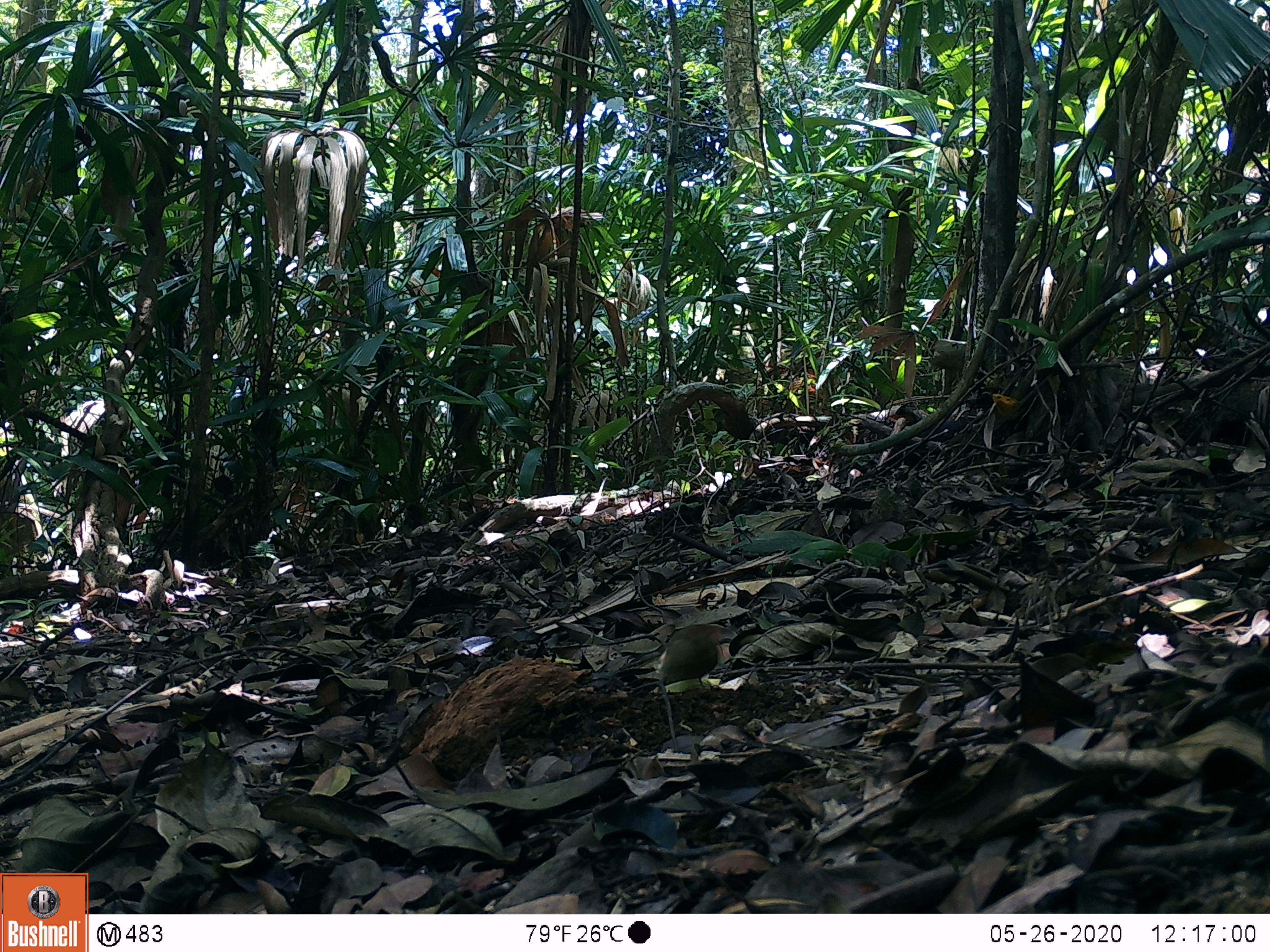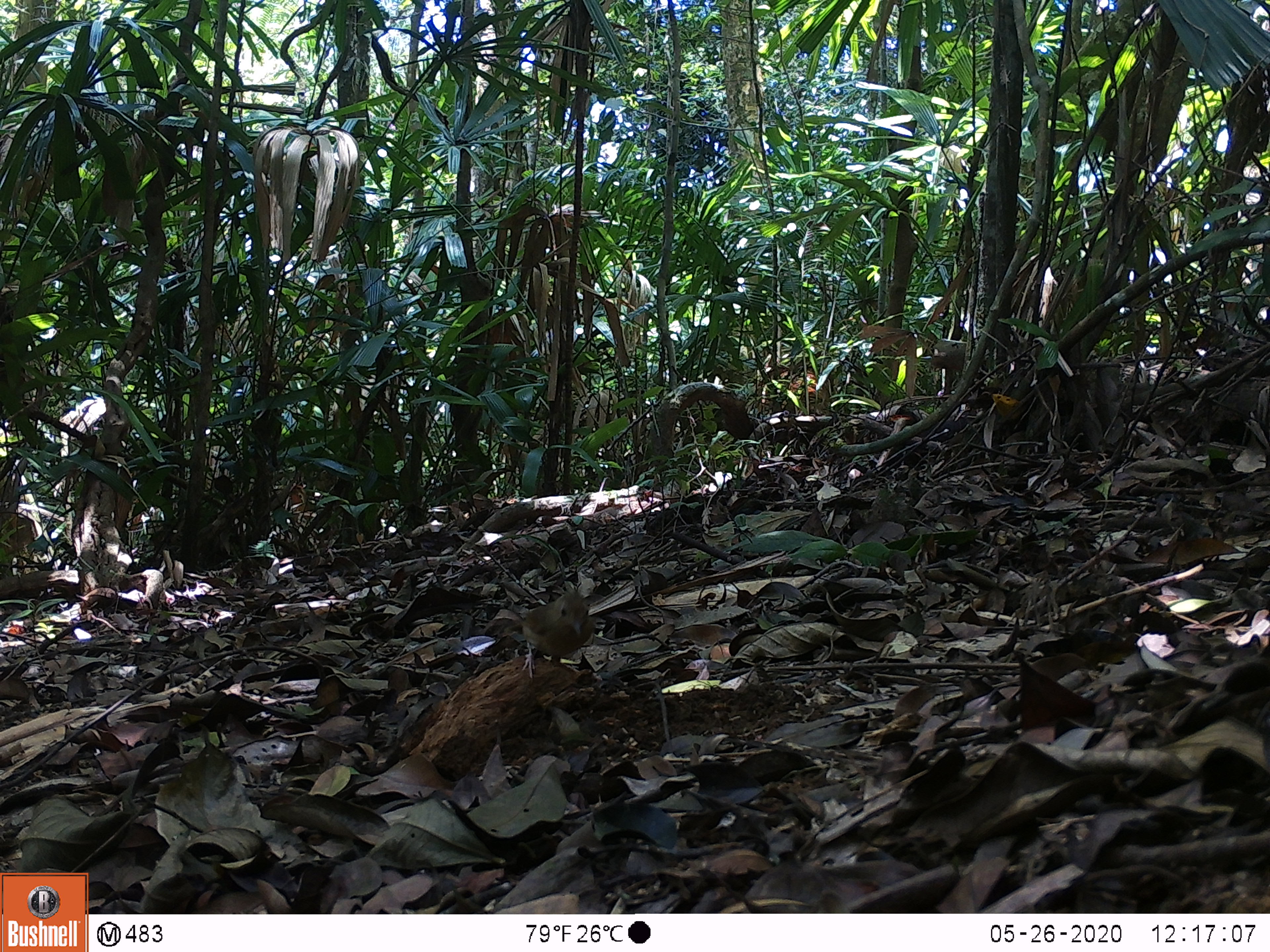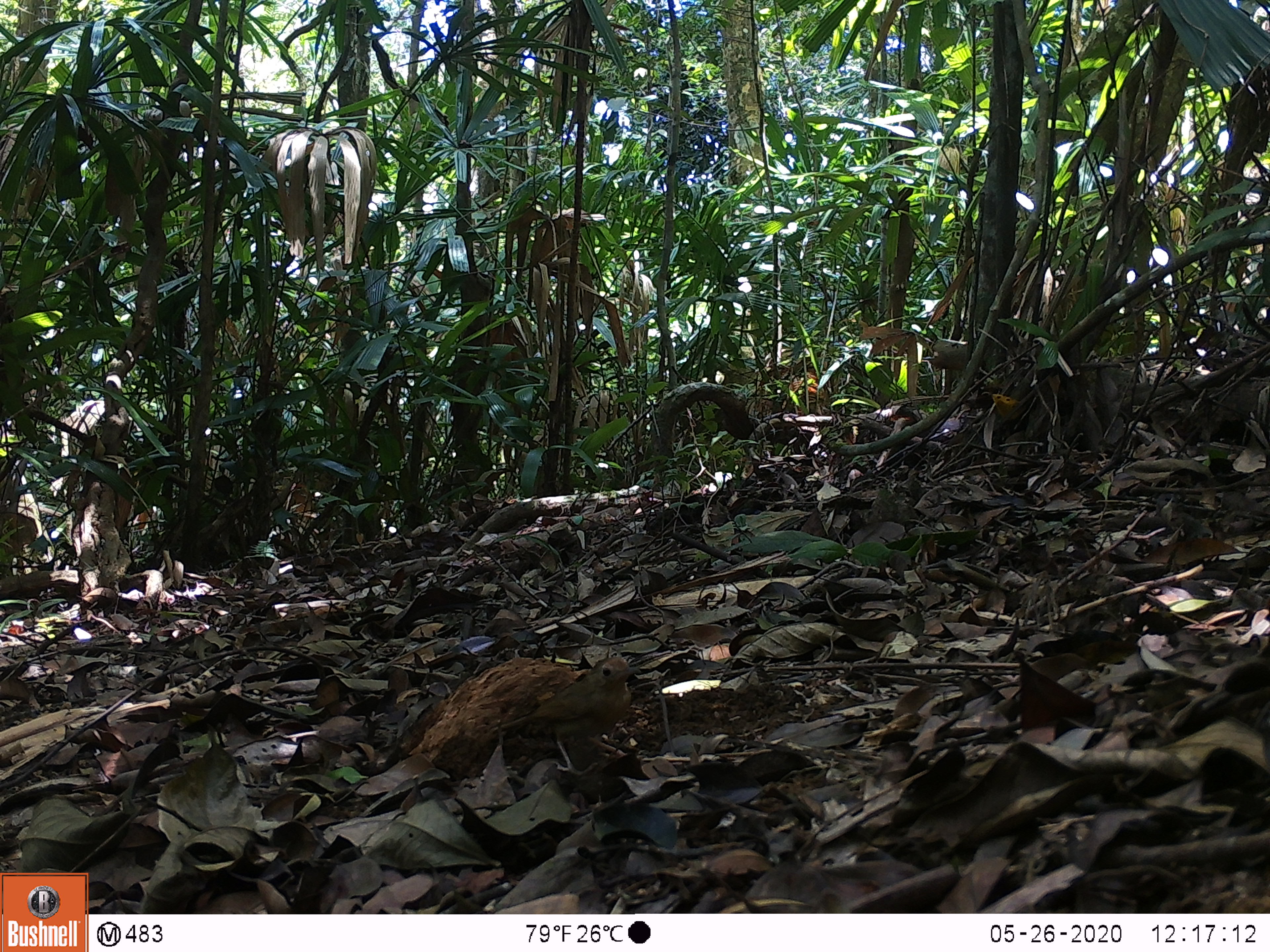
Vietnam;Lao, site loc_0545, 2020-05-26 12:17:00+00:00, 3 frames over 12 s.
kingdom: Animalia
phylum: Chordata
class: Aves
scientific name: Aves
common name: bird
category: unidentified bird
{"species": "unidentified bird (bird) (Aves)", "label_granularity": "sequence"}